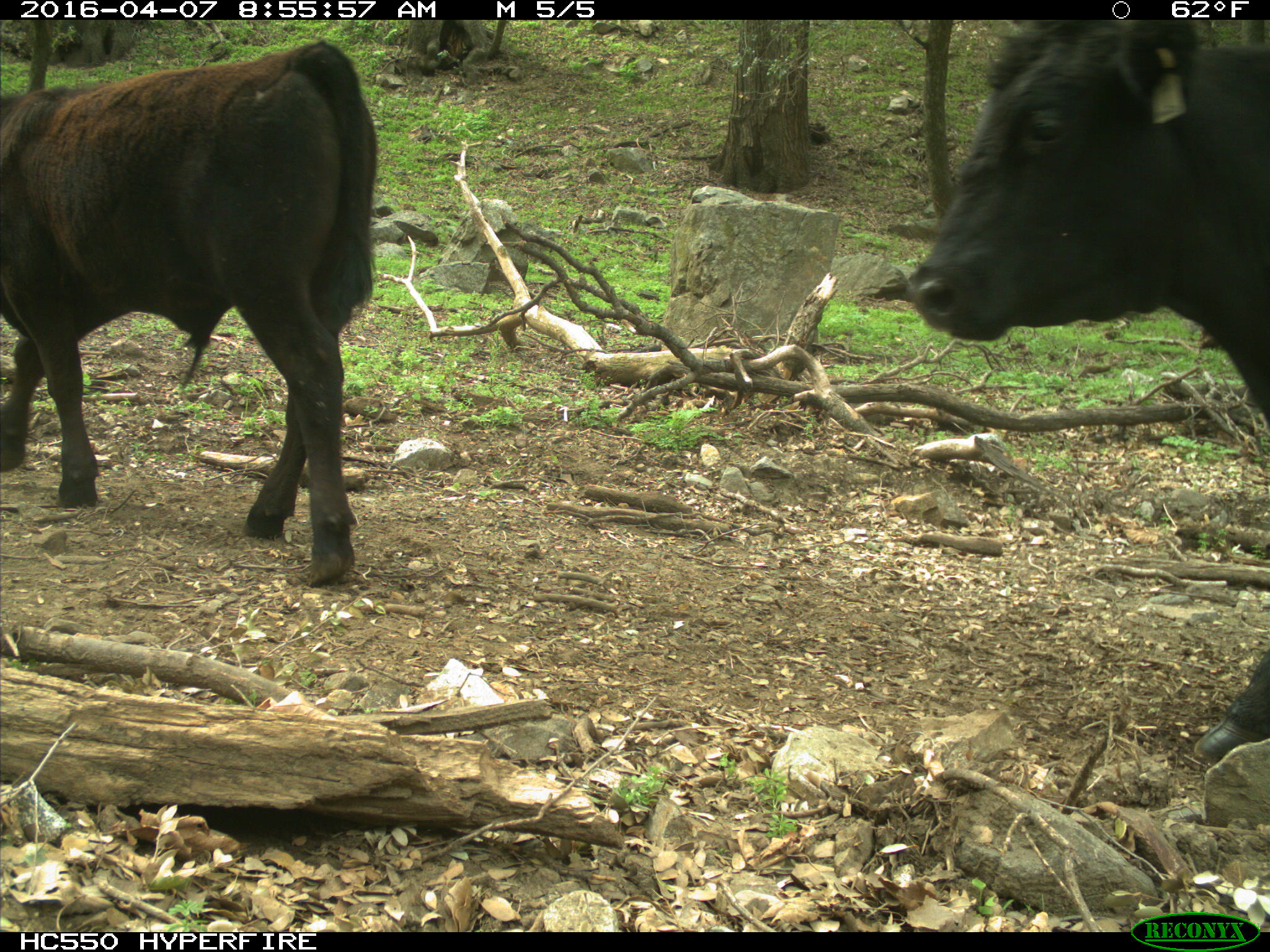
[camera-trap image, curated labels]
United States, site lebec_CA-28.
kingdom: Animalia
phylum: Chordata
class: Mammalia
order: Artiodactyla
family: Bovidae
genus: Bos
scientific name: Bos taurus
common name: domestic cow